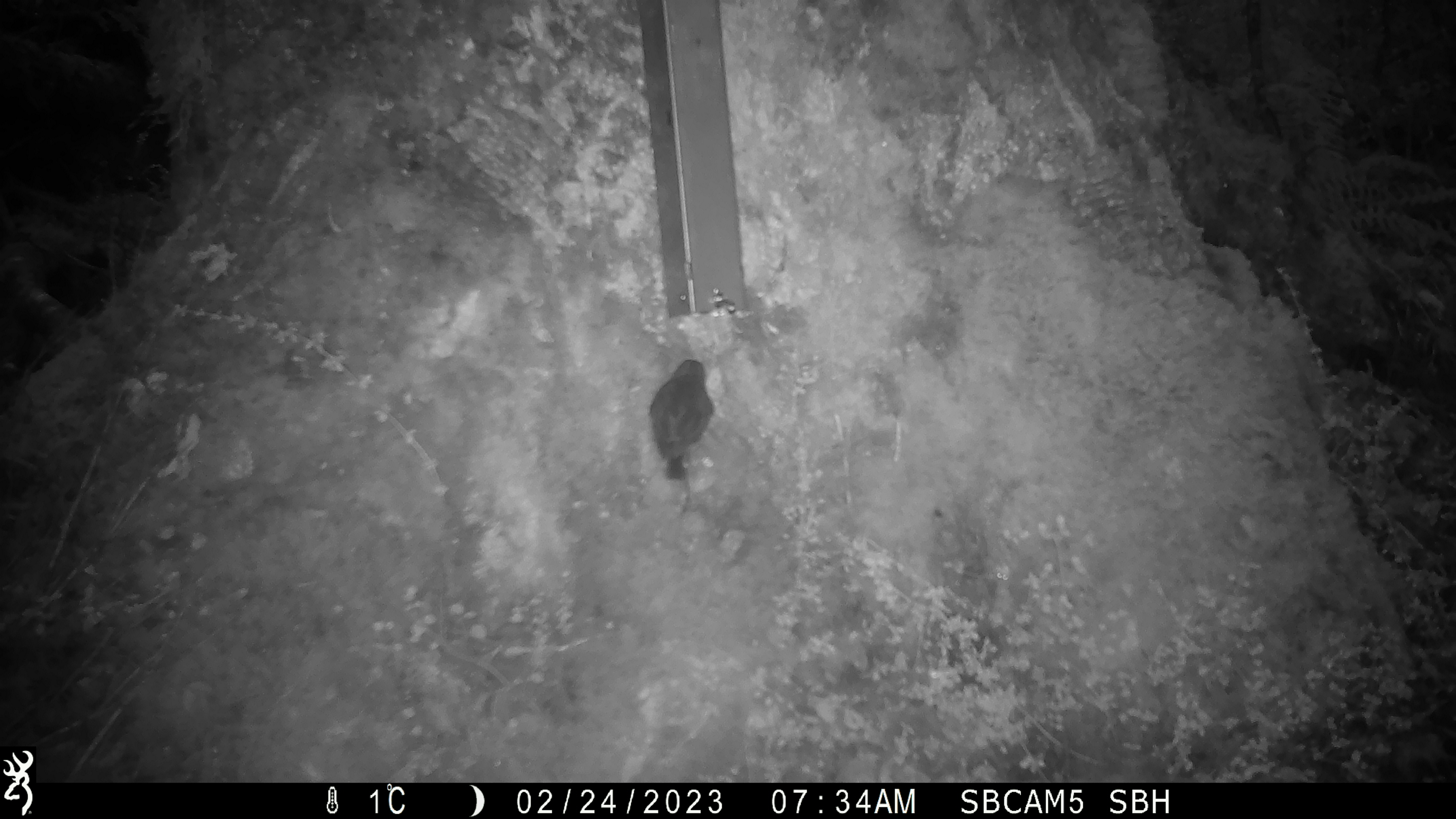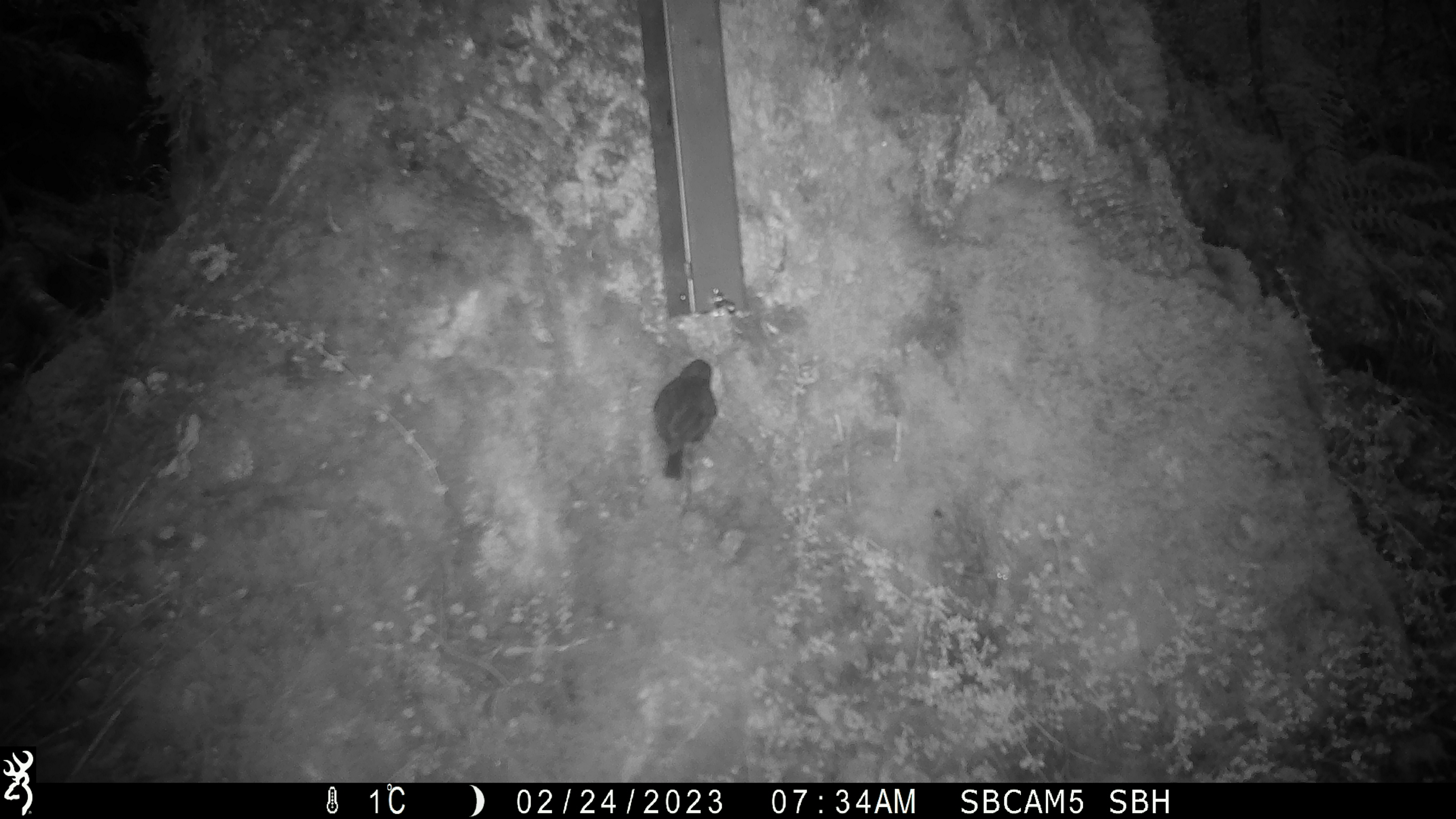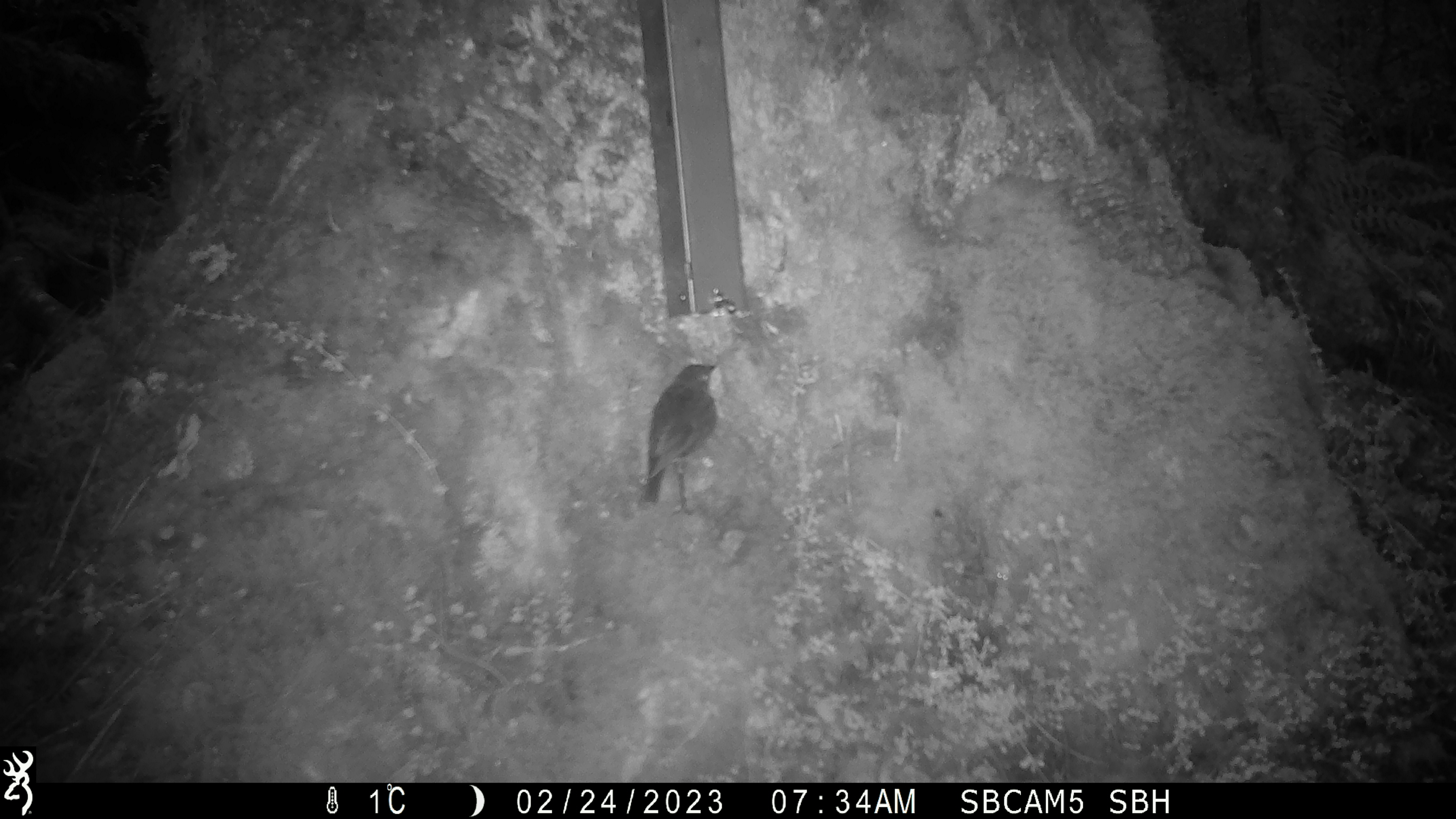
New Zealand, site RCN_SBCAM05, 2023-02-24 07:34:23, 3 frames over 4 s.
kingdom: Animalia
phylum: Chordata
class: Aves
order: Passeriformes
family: Petroicidae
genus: Petroica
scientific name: Petroica australis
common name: new zealand robin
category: robin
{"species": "robin (new zealand robin) (Petroica australis)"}